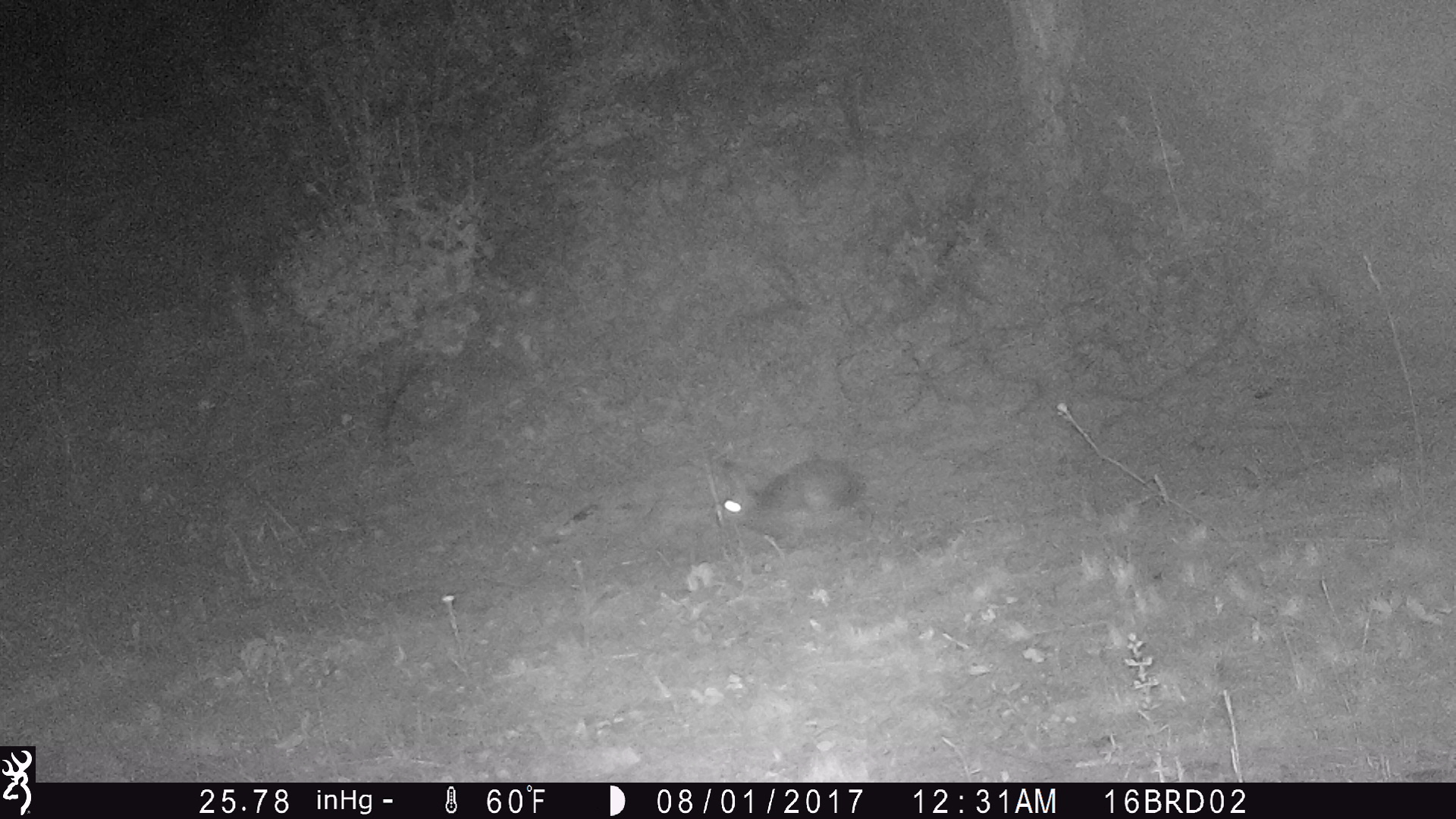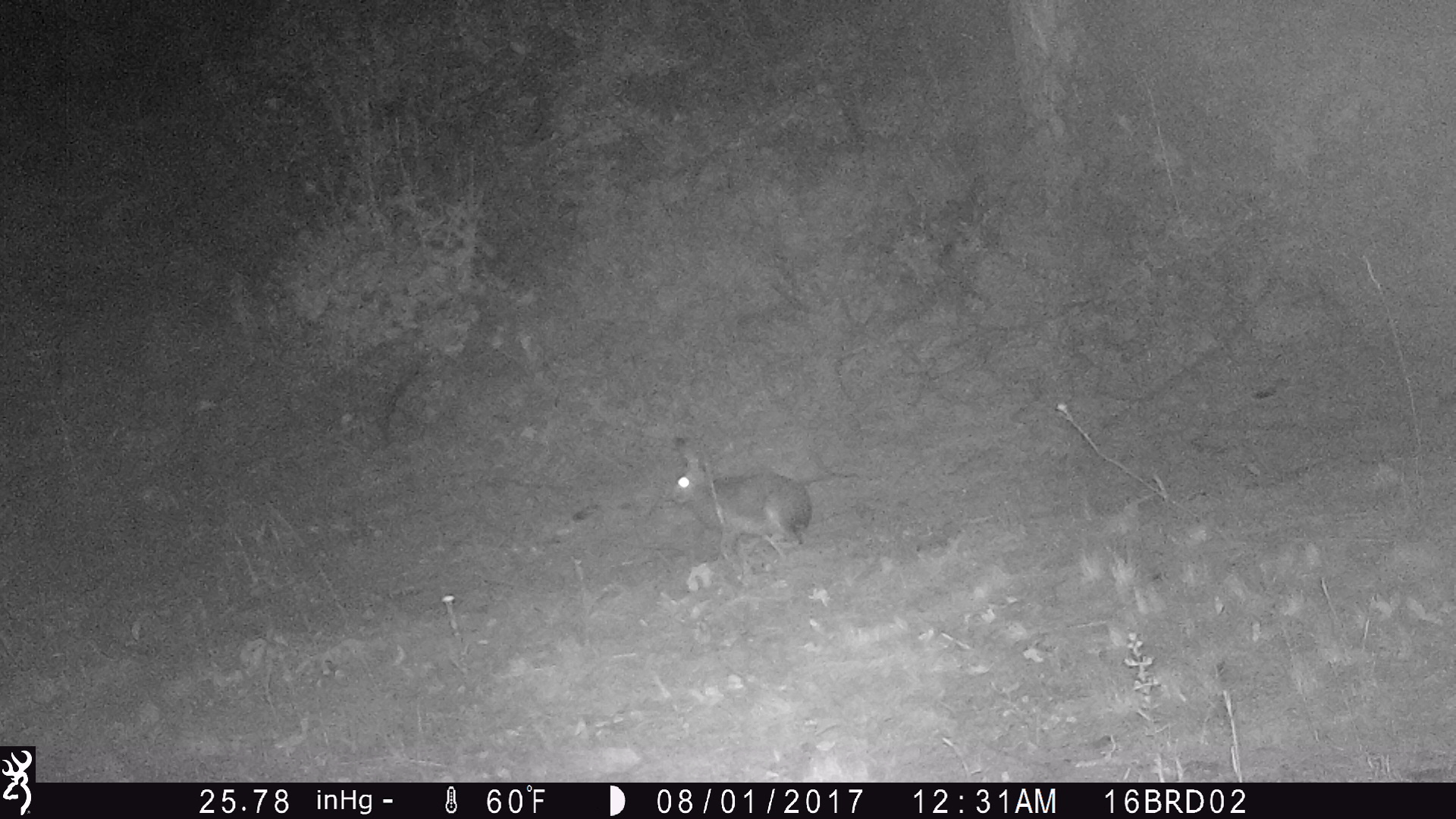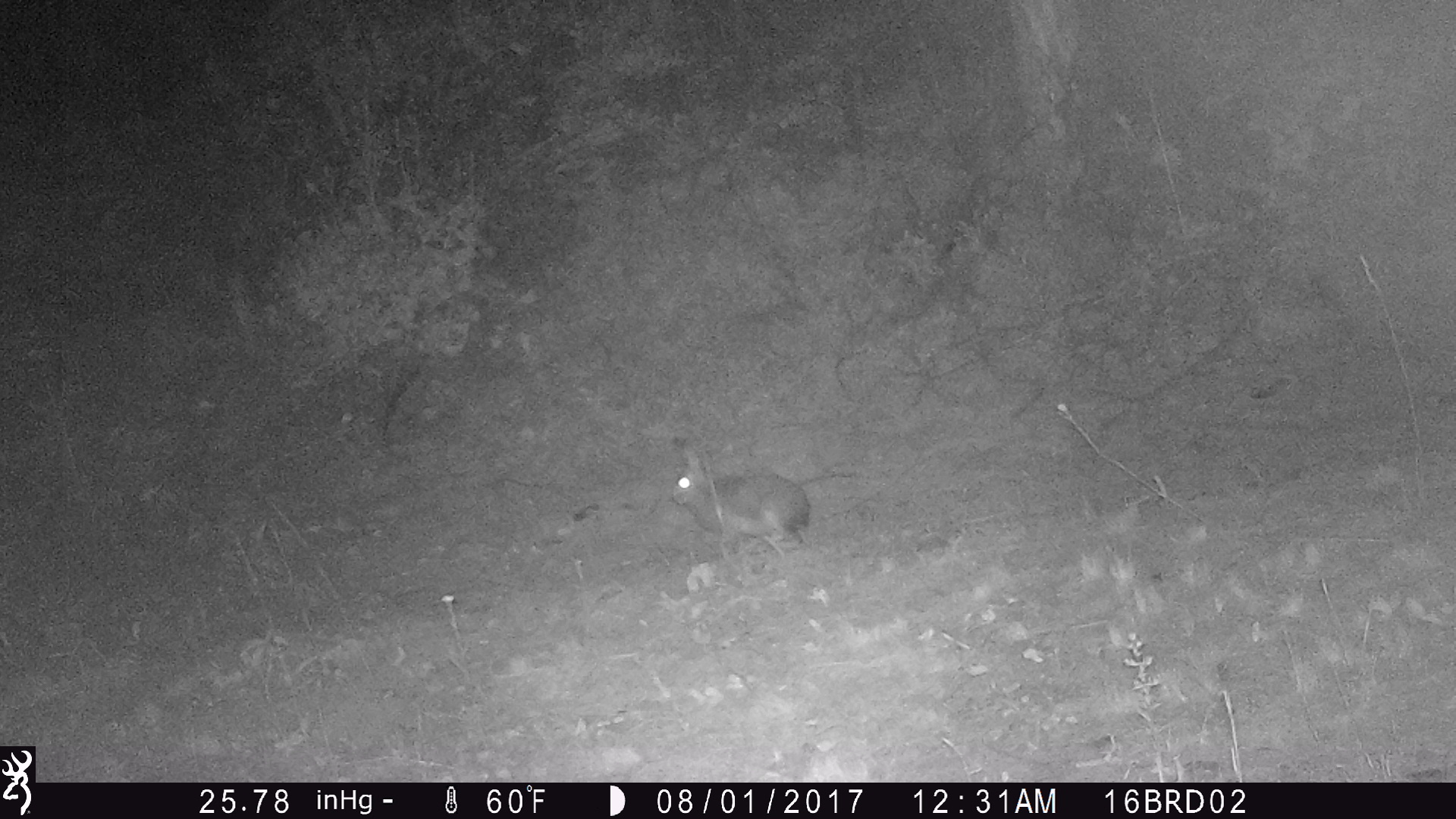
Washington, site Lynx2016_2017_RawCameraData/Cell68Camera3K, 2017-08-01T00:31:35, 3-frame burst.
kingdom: Animalia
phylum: Chordata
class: Mammalia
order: Lagomorpha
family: Leporidae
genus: Lepus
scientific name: Lepus americanus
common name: snowshoe hare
Lepus americanus (snowshoe hare). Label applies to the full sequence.